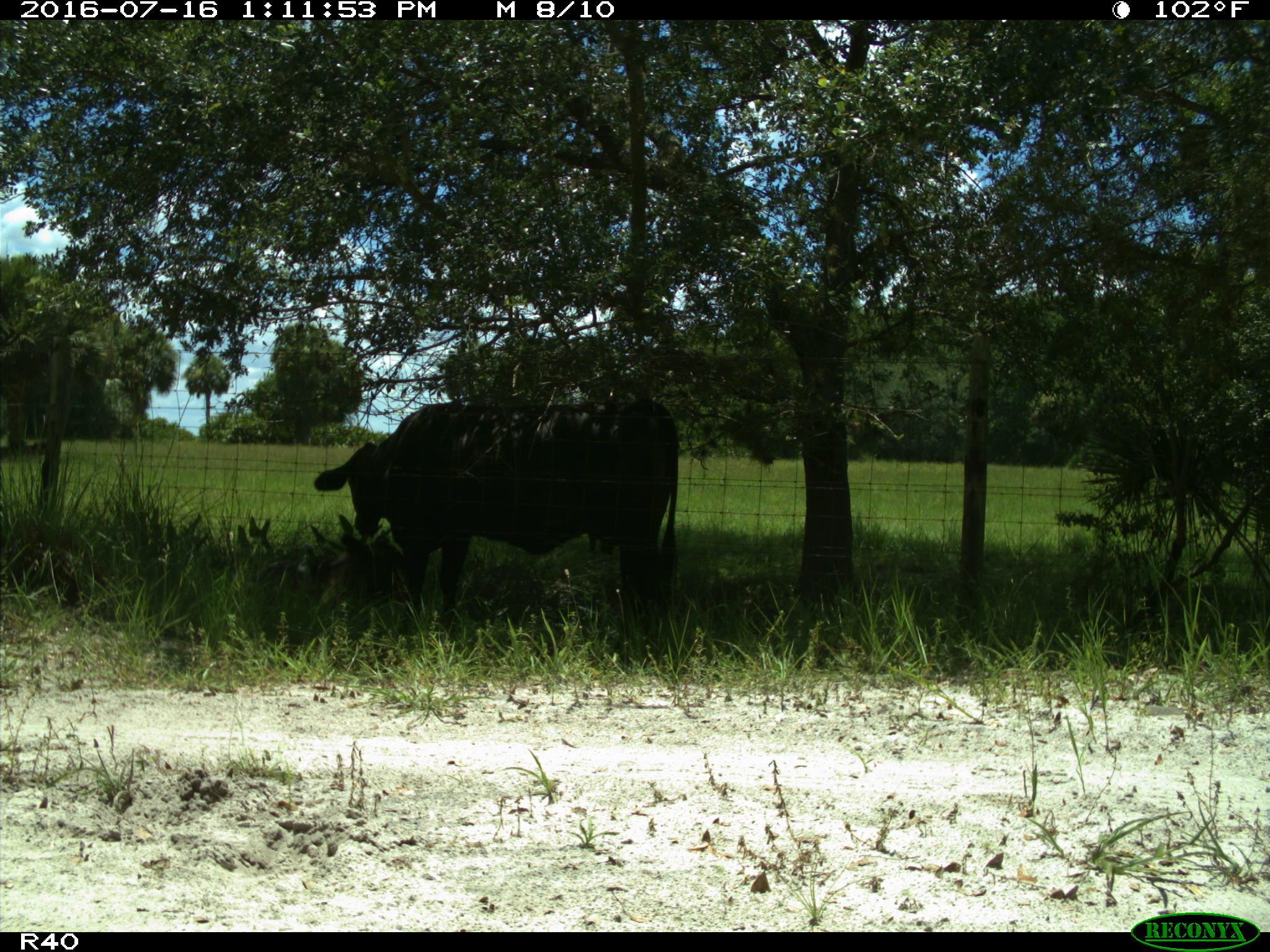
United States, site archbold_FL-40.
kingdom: Animalia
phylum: Chordata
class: Mammalia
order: Artiodactyla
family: Bovidae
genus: Bos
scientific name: Bos taurus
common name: domestic cow